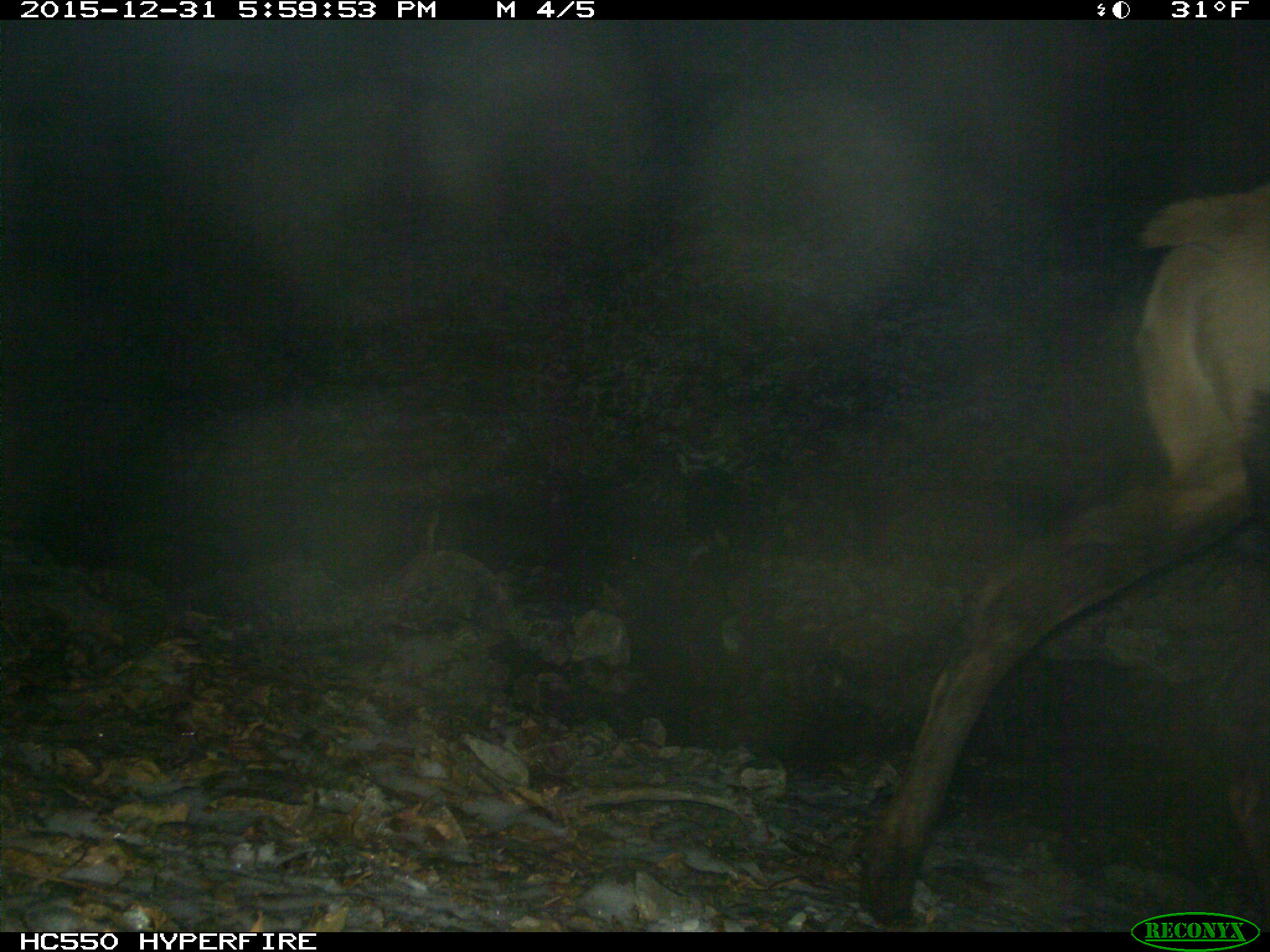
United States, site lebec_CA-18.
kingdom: Animalia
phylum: Chordata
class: Mammalia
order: Artiodactyla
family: Cervidae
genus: Cervus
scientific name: Cervus canadensis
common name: elk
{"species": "Cervus canadensis (elk)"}